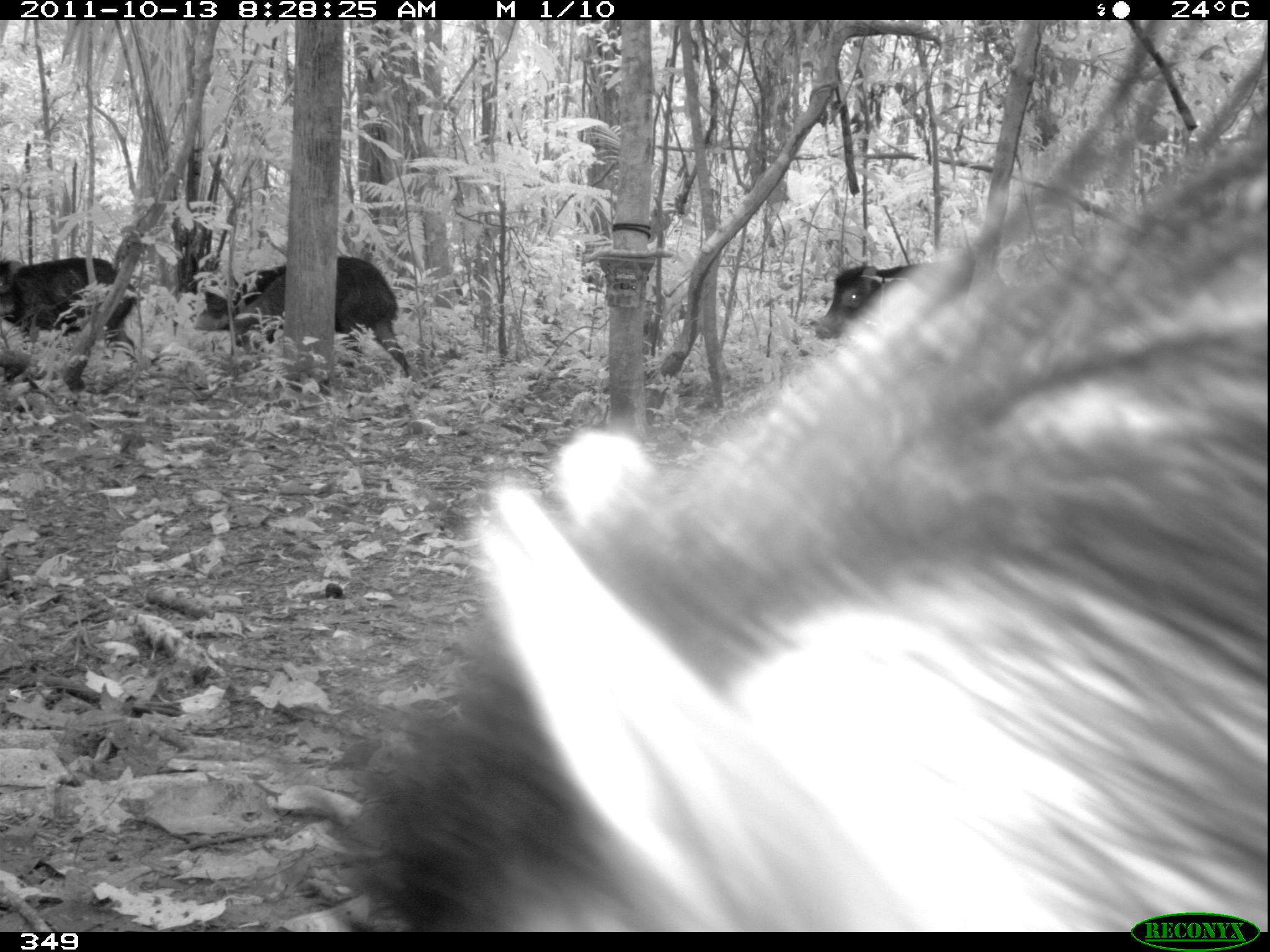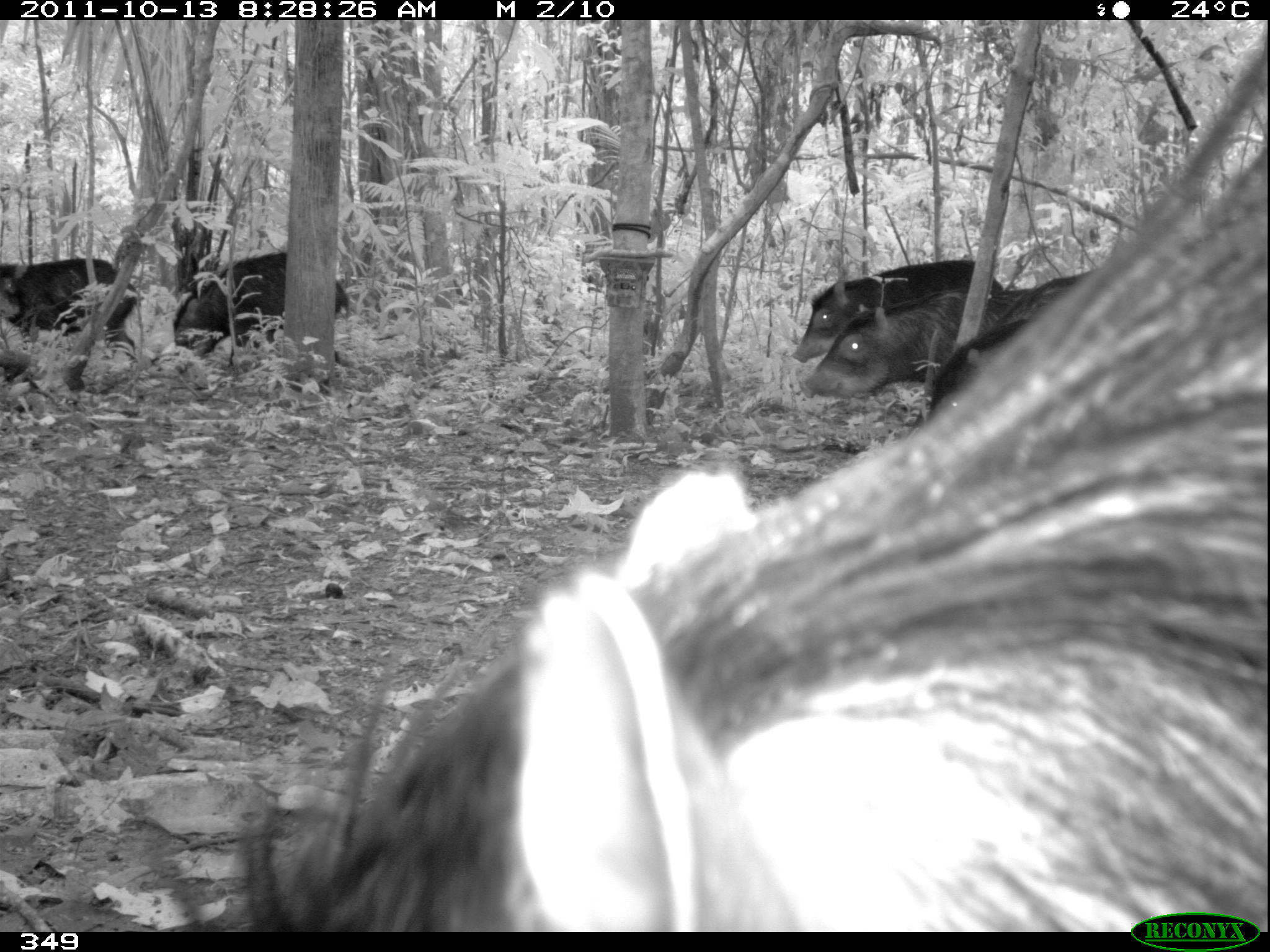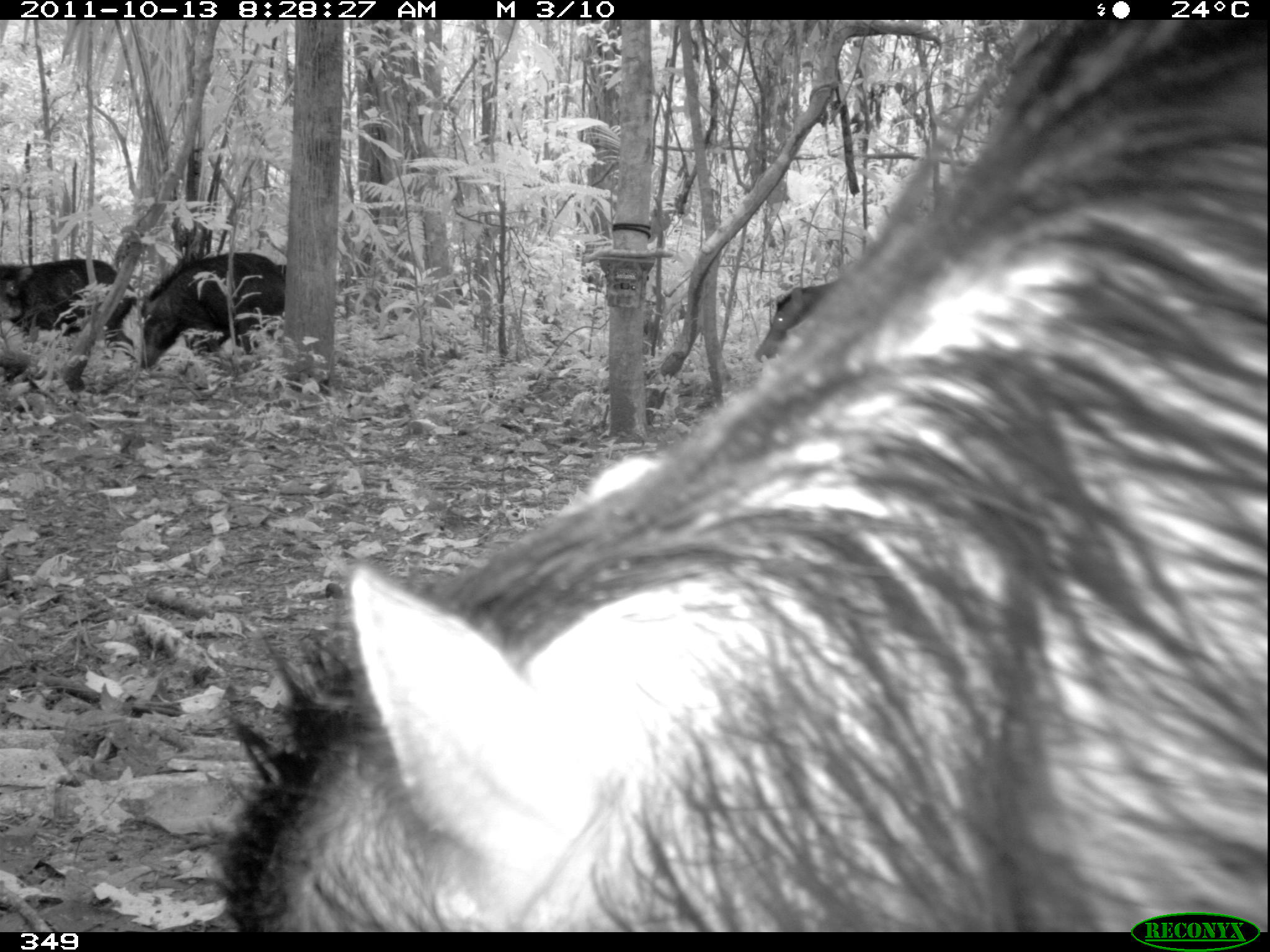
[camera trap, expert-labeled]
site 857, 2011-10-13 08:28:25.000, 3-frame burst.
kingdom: Animalia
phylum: Chordata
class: Mammalia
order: Artiodactyla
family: Tayassuidae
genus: Tayassu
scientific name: Tayassu pecari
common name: white-lipped peccary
Tayassu pecari (white-lipped peccary).